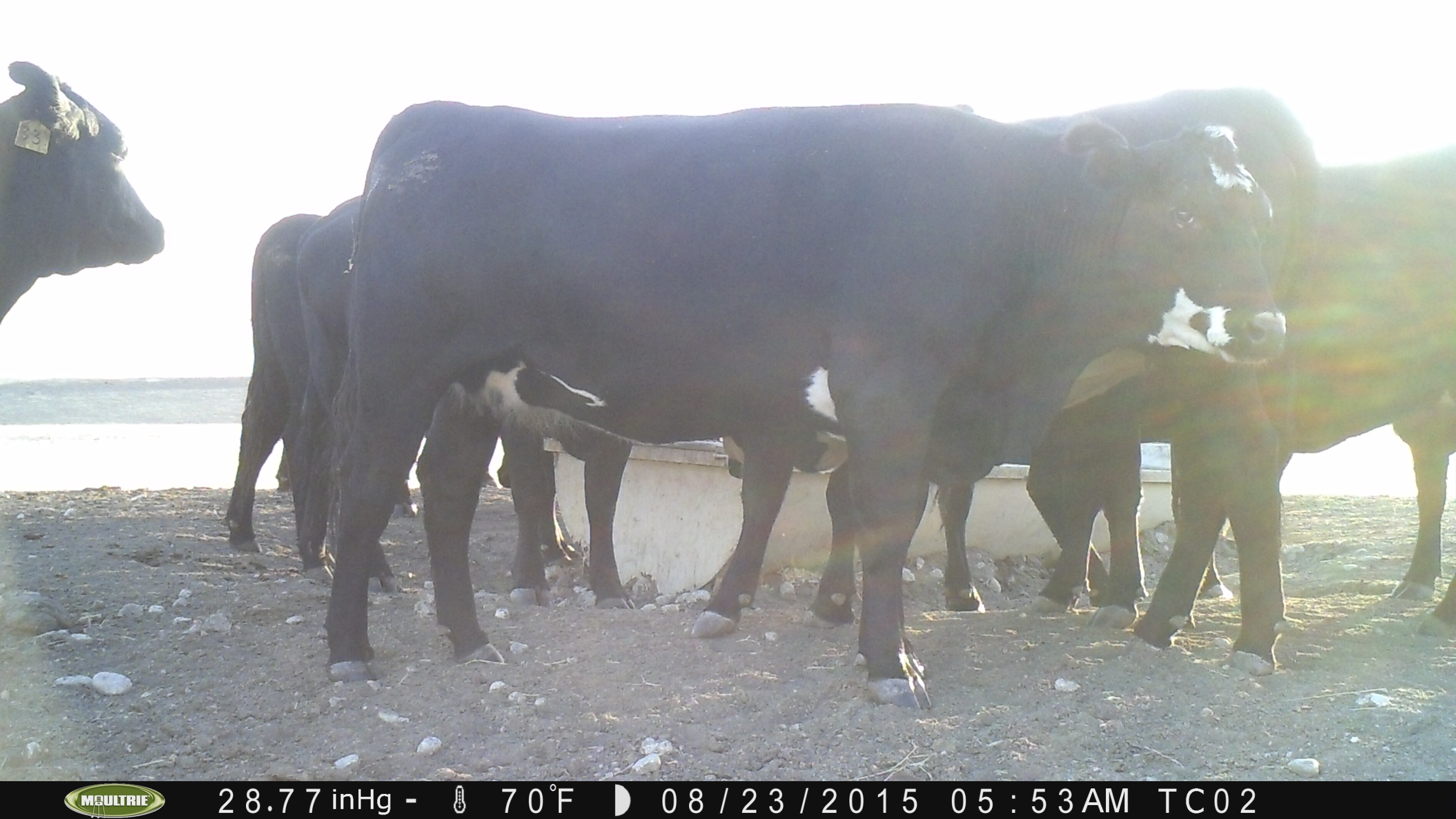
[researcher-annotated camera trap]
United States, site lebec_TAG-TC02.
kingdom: Animalia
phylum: Chordata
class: Mammalia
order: Artiodactyla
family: Bovidae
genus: Bos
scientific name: Bos taurus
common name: domestic cow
Bos taurus (domestic cow).